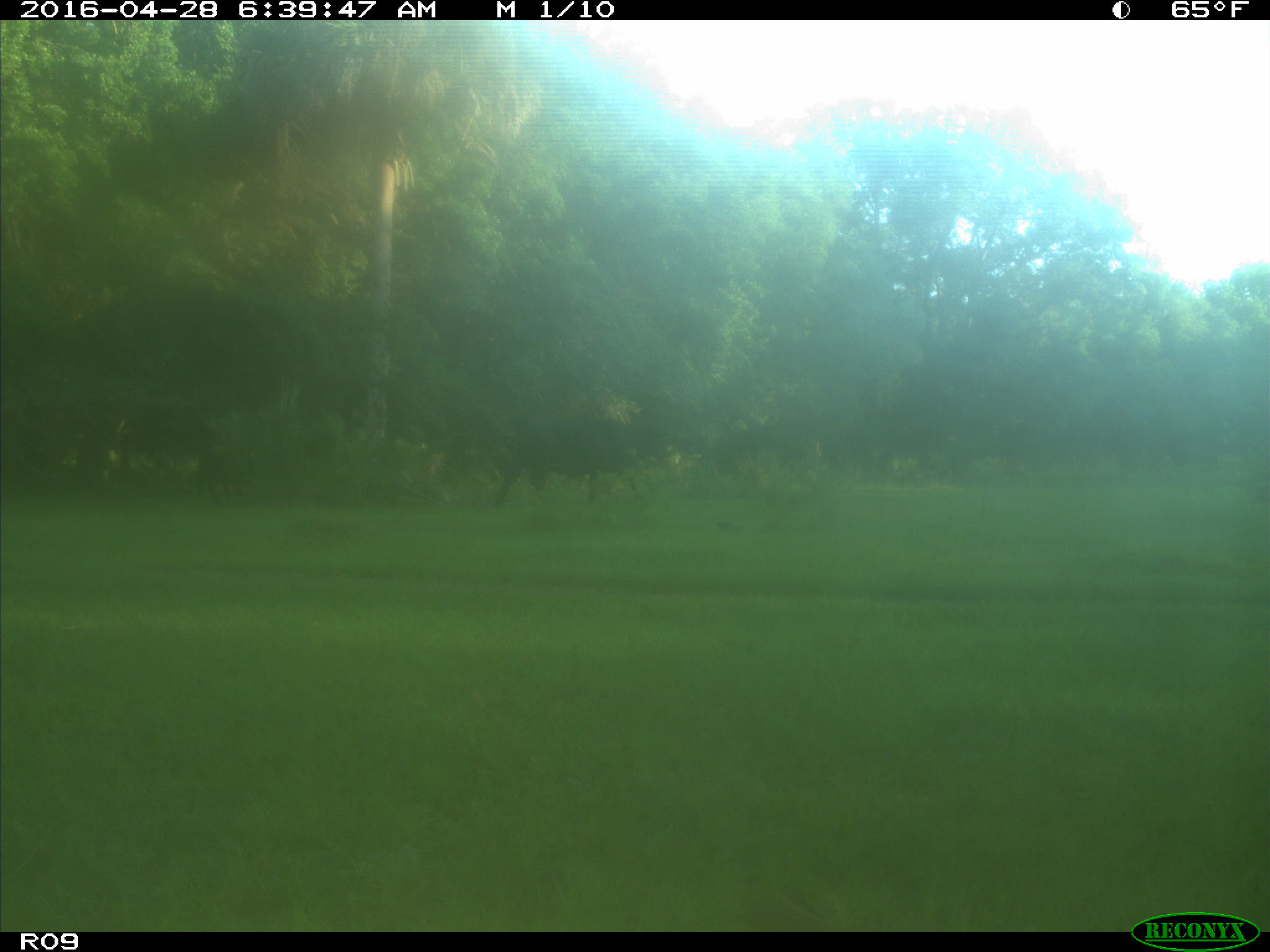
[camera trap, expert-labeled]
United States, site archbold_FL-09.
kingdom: Animalia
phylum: Chordata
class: Mammalia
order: Artiodactyla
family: Bovidae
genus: Bos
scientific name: Bos taurus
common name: domestic cow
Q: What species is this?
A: Bos taurus (domestic cow).